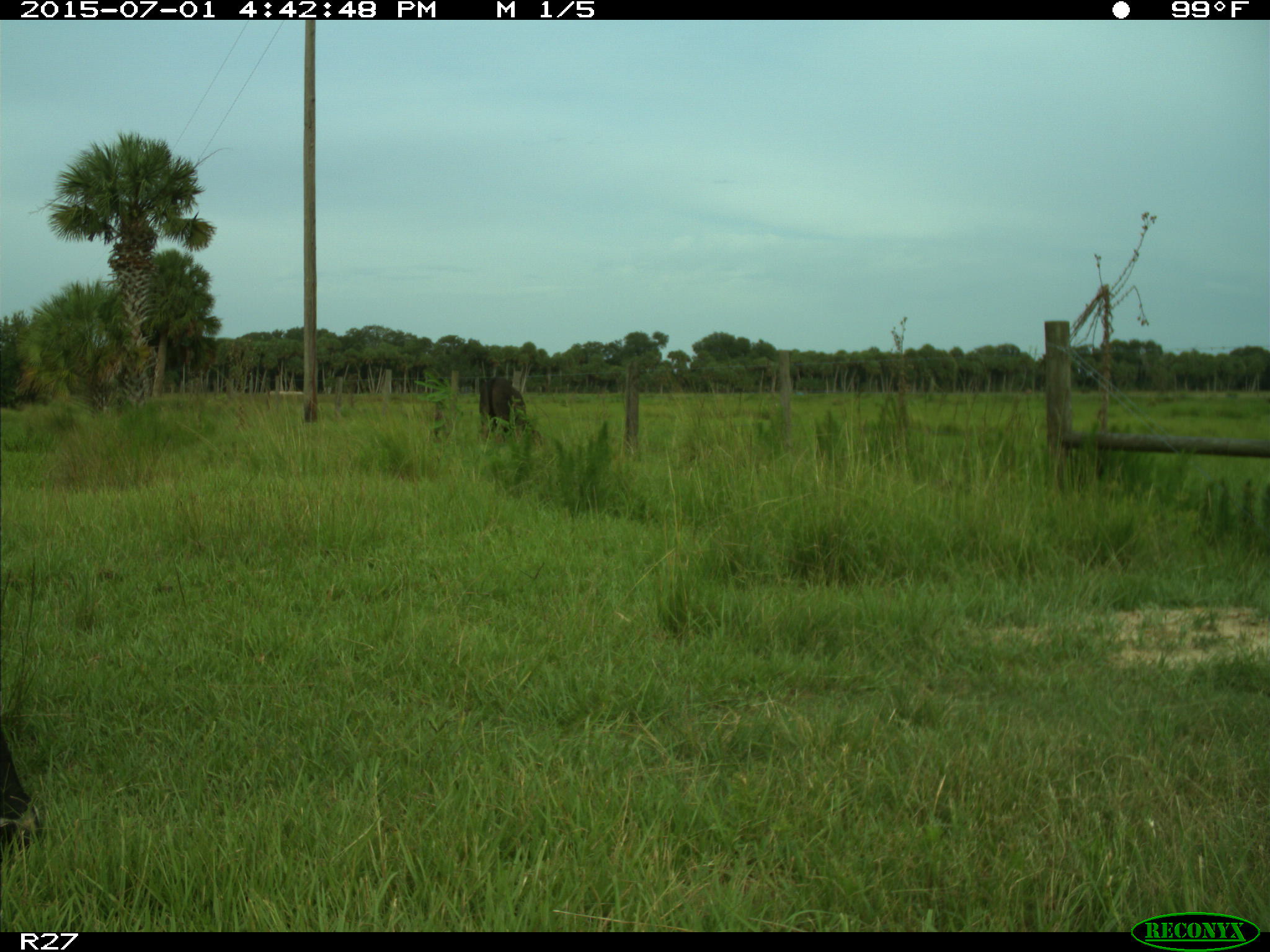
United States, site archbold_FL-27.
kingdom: Animalia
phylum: Chordata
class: Mammalia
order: Artiodactyla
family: Bovidae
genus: Bos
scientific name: Bos taurus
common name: domestic cow